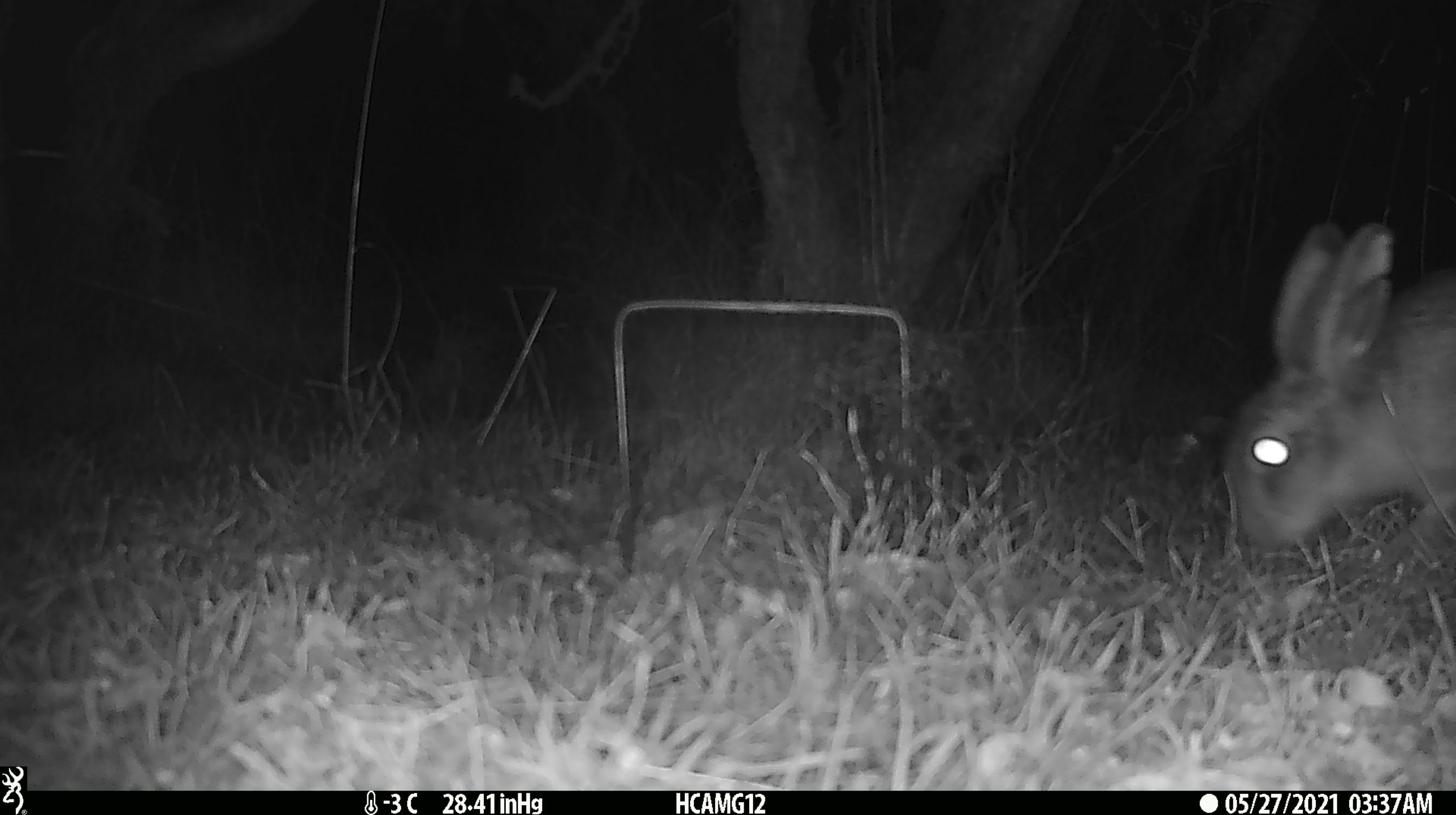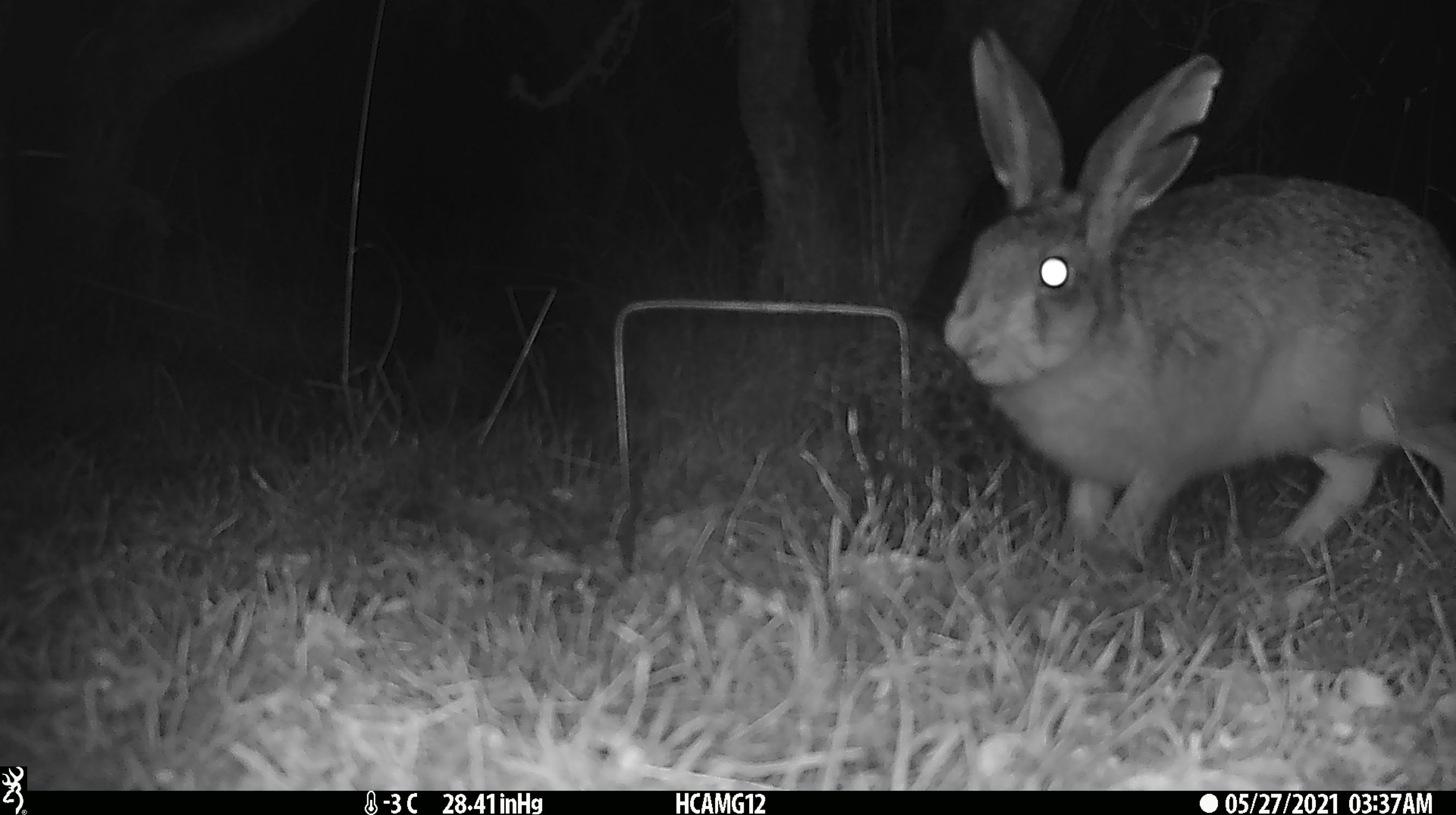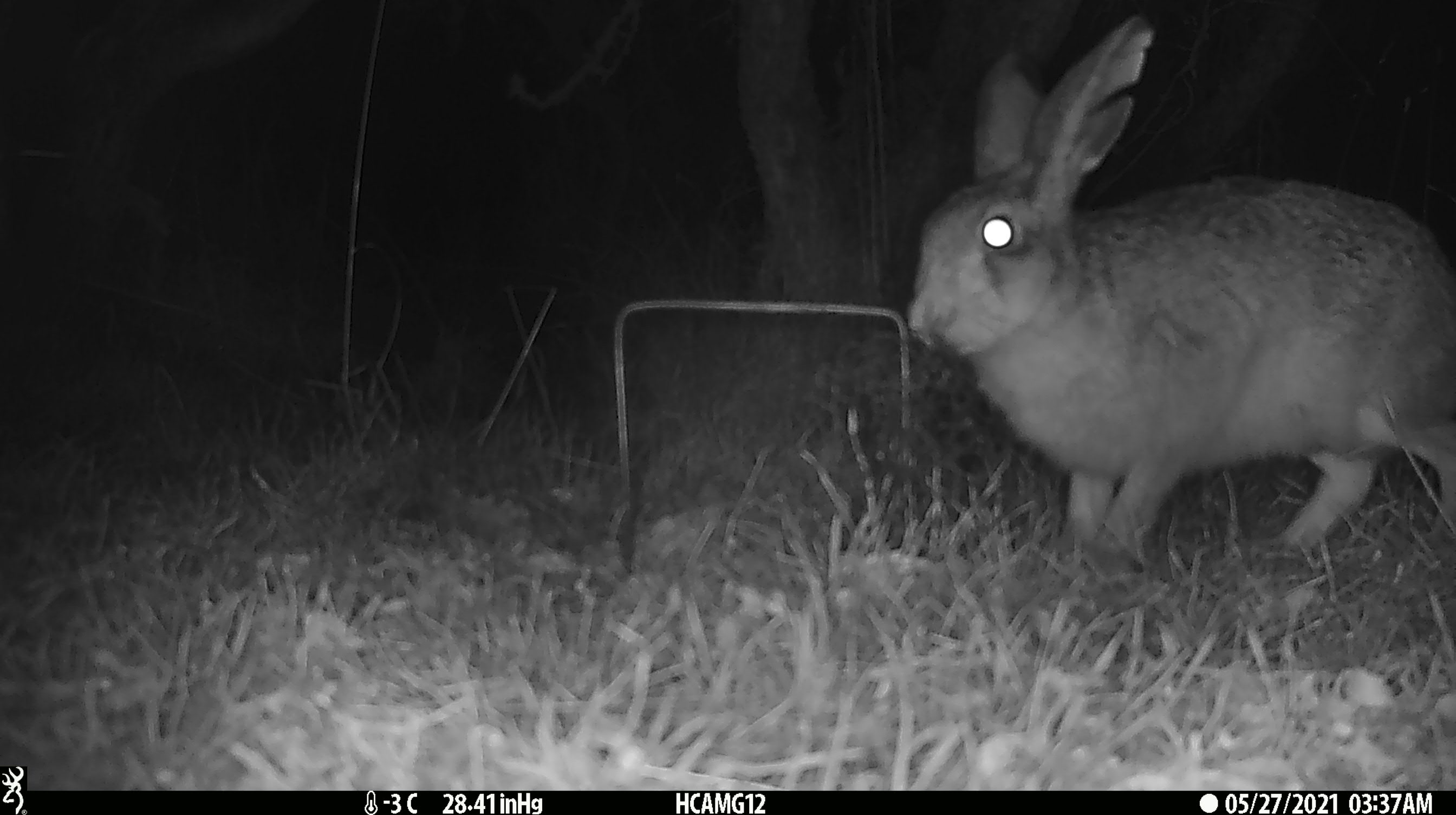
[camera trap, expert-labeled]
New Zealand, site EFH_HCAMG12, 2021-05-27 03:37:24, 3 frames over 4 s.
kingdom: Animalia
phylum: Chordata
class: Mammalia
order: Lagomorpha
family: Leporidae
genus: Oryctolagus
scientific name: Oryctolagus cuniculus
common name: european rabbit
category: rabbit